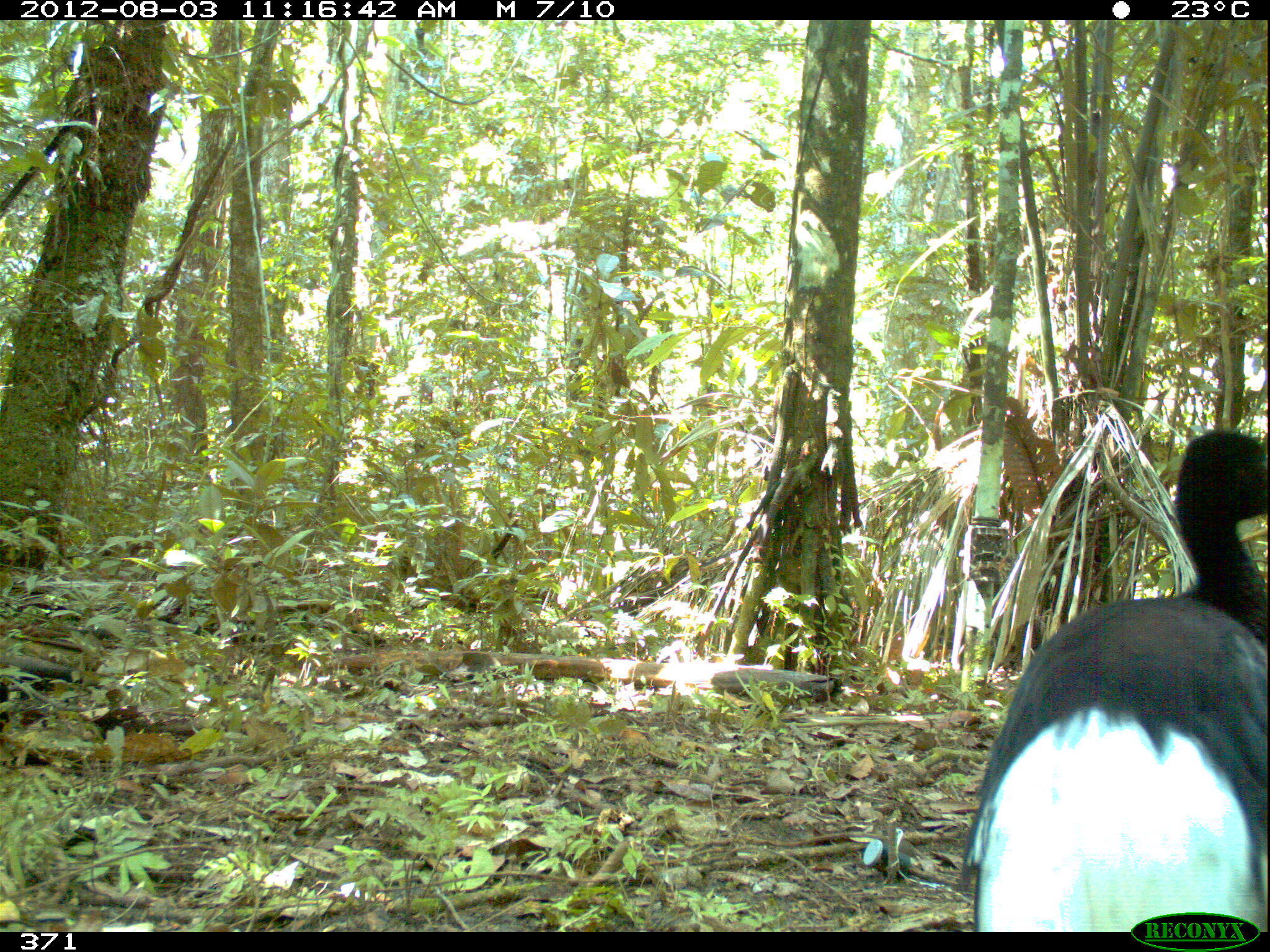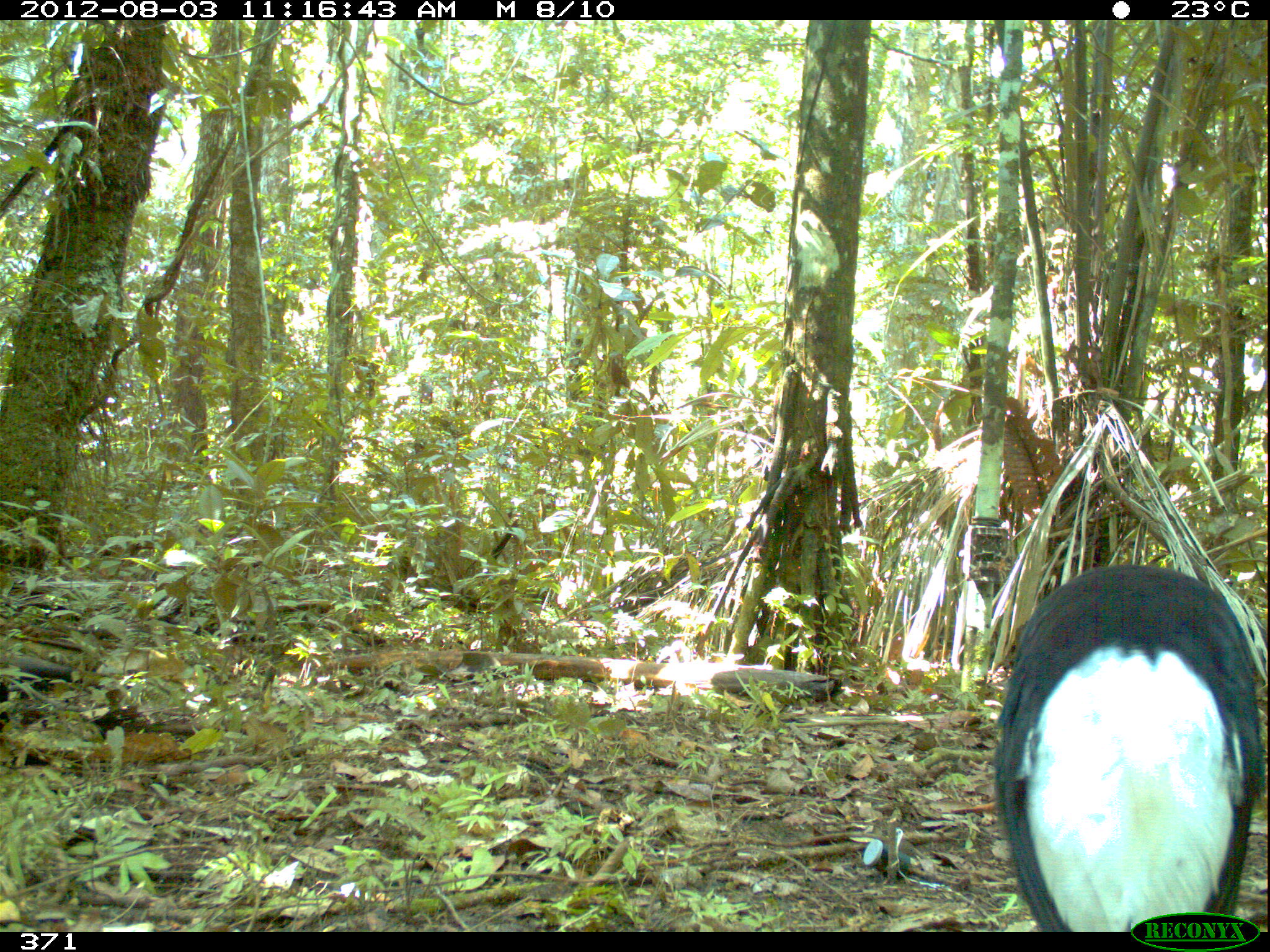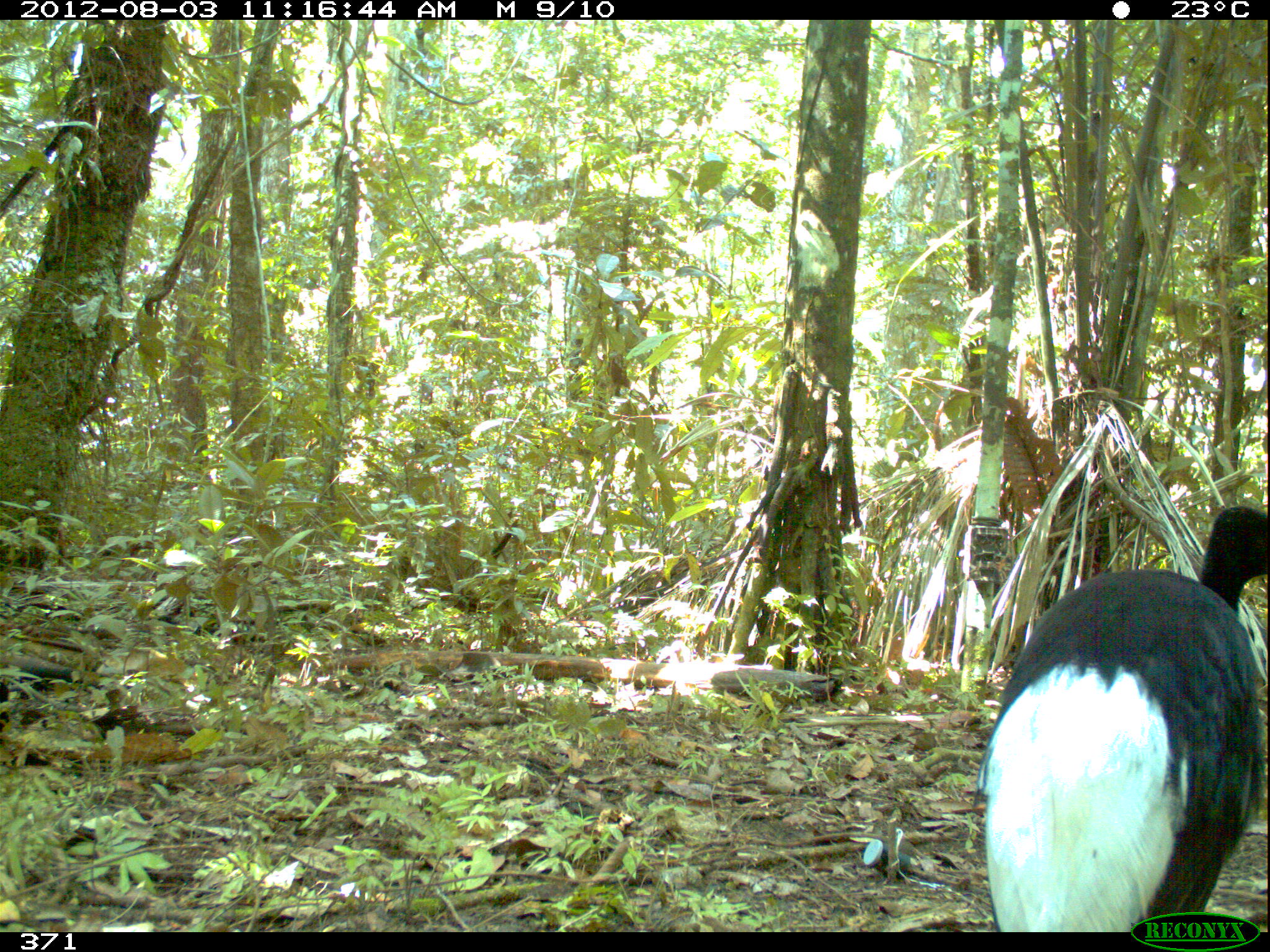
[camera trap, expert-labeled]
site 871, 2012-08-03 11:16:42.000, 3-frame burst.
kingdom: Animalia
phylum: Chordata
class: Aves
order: Gruiformes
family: Psophiidae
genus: Psophia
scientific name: Psophia leucoptera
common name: pale-winged trumpeter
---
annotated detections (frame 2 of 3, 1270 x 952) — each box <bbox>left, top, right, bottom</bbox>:
psophia leucoptera: <bbox>982, 556, 1268, 931</bbox>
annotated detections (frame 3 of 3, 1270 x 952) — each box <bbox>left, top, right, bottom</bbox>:
psophia leucoptera: <bbox>970, 500, 1268, 932</bbox>